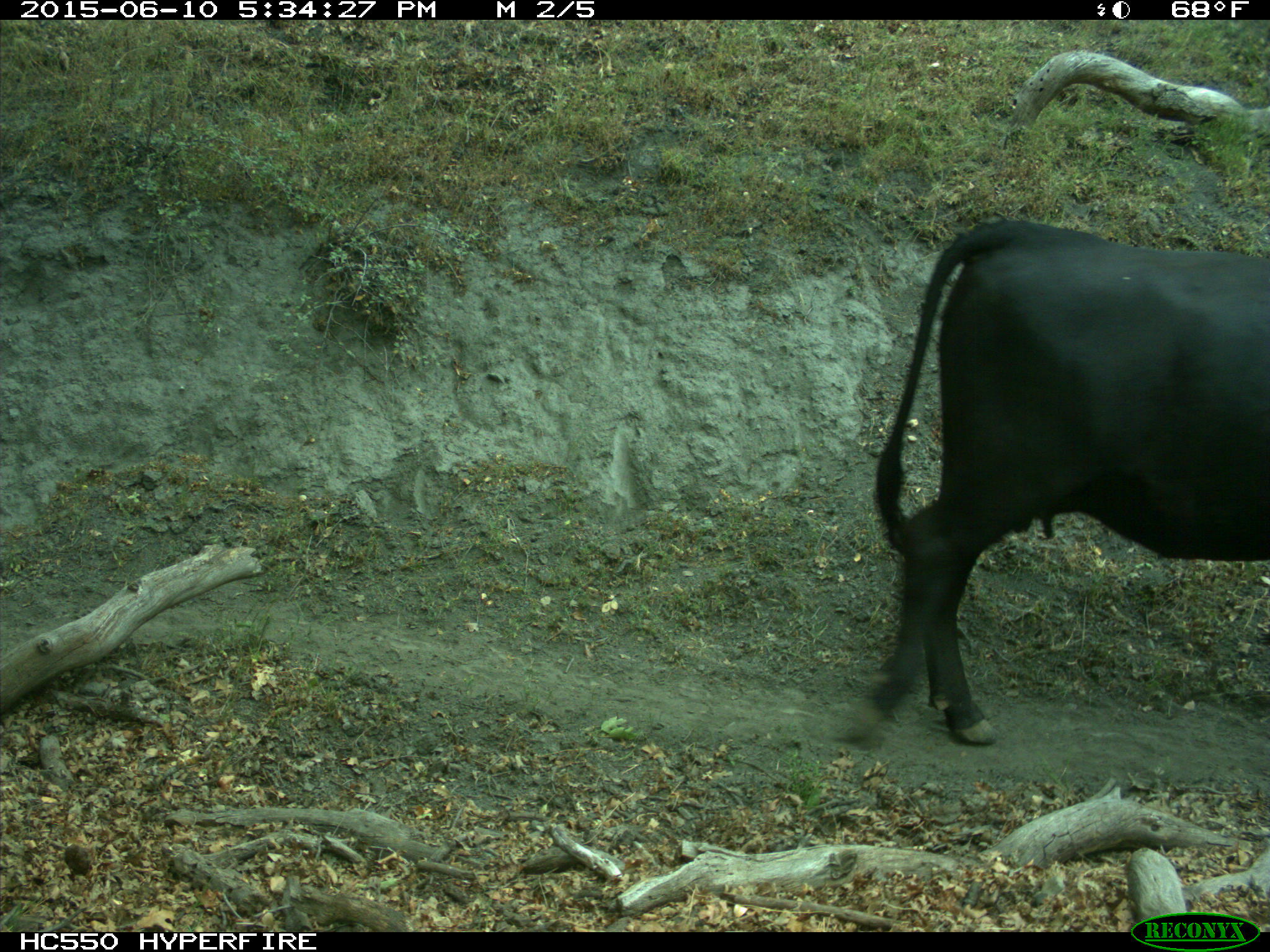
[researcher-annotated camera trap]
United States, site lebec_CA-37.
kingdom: Animalia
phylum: Chordata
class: Mammalia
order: Artiodactyla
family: Bovidae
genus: Bos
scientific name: Bos taurus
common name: domestic cow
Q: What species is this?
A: Bos taurus (domestic cow).